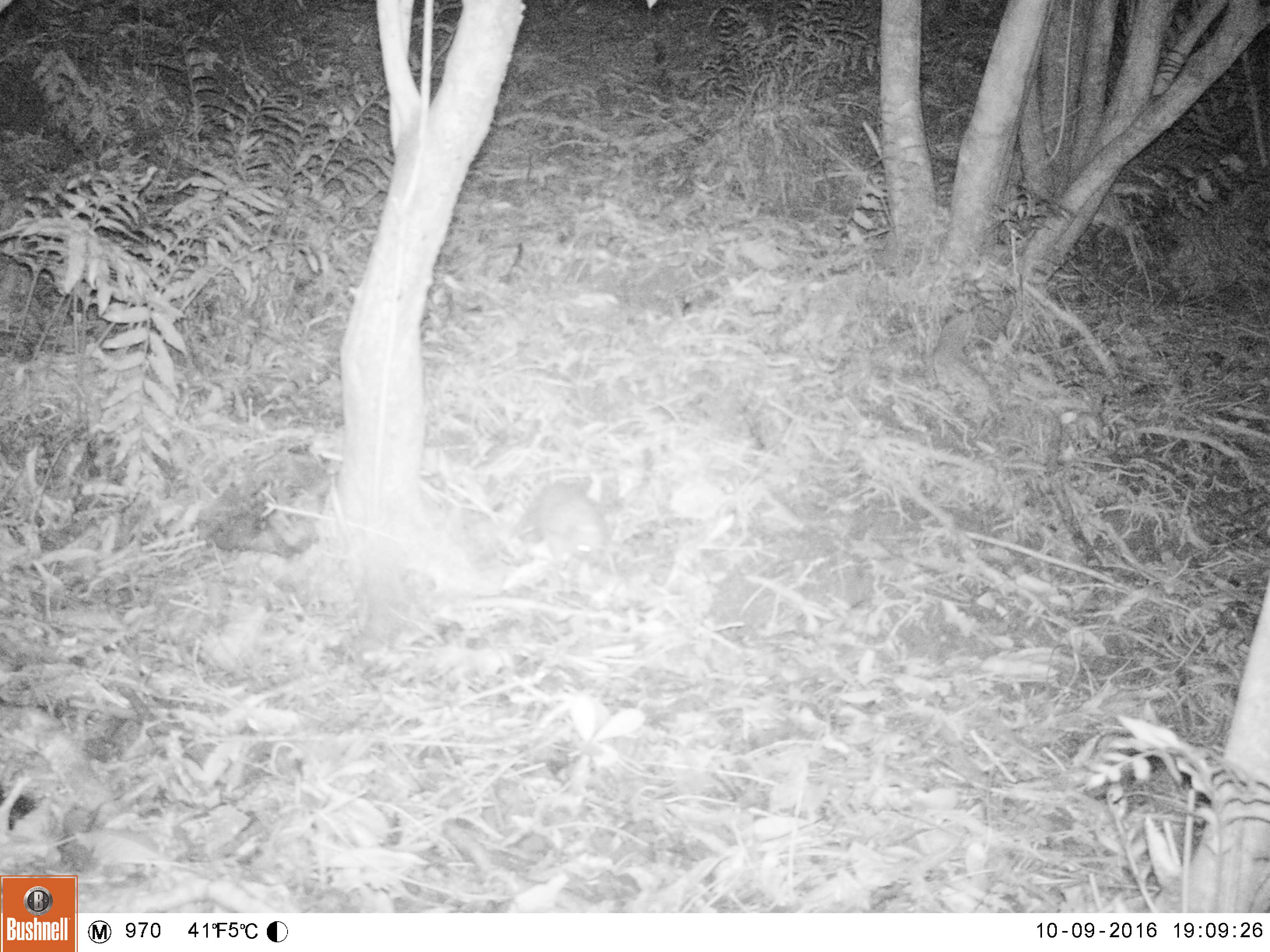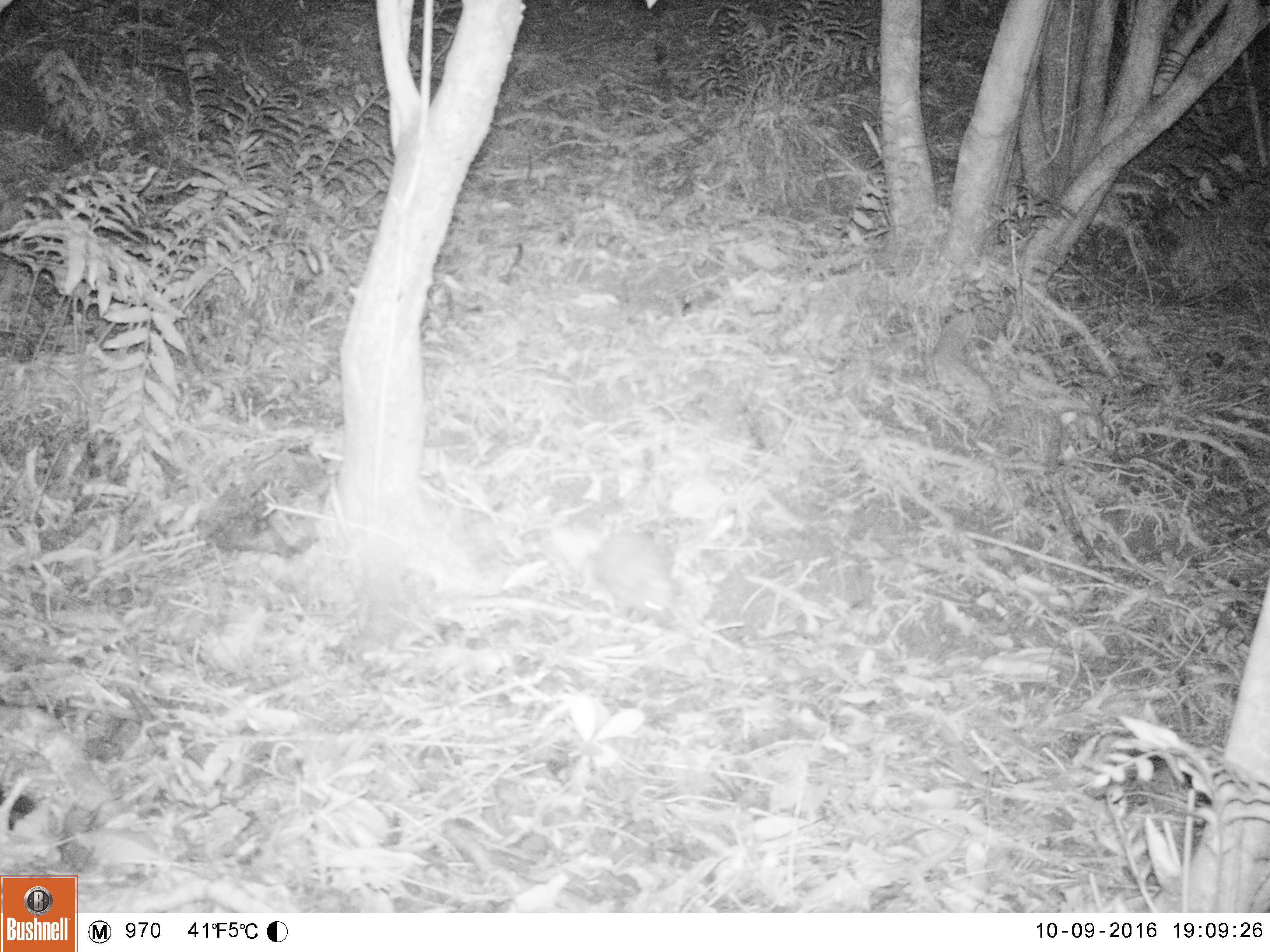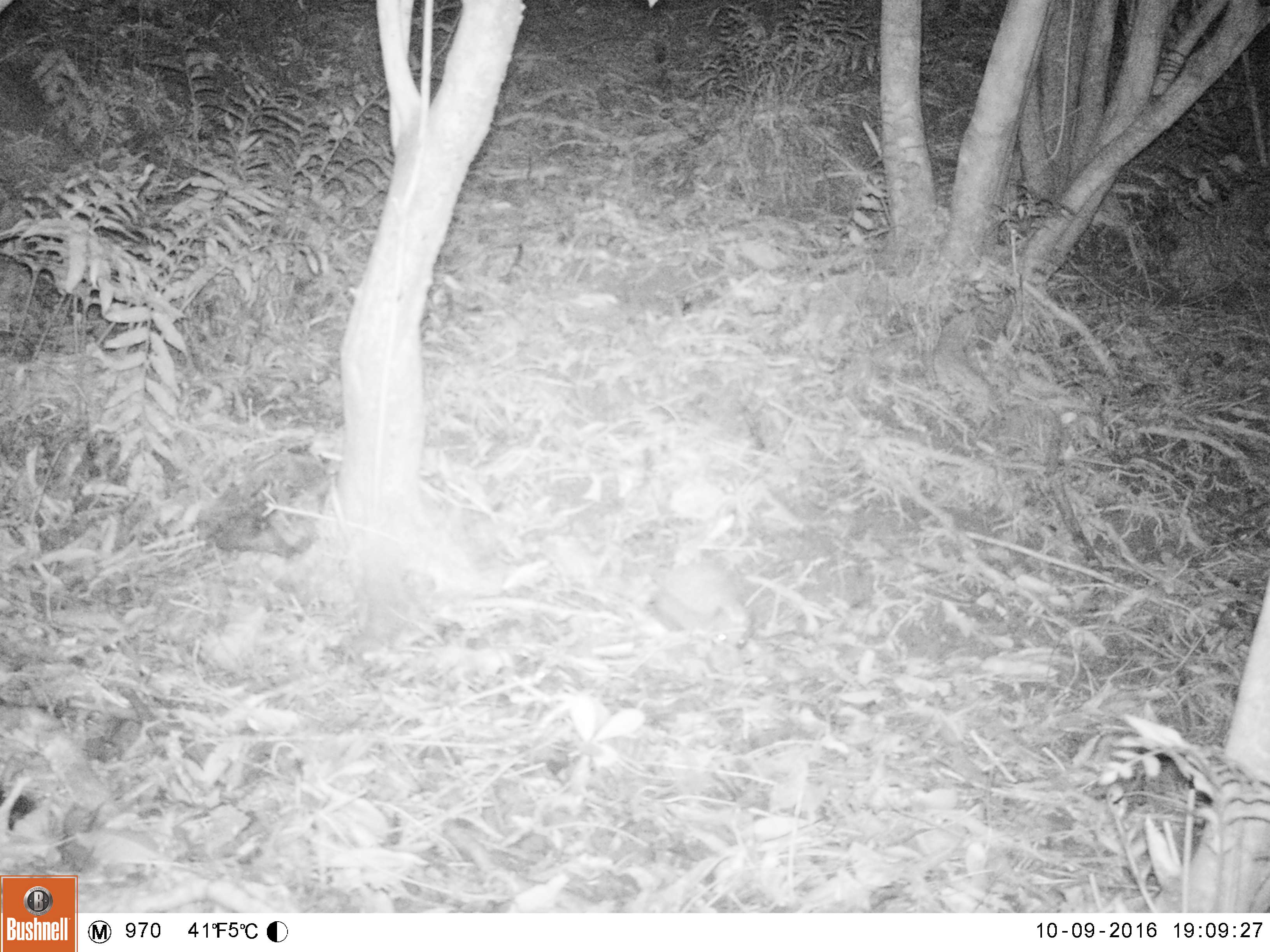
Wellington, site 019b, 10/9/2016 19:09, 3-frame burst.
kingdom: Animalia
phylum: Chordata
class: Mammalia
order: Eulipotyphla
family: Erinaceidae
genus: Erinaceus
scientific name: Erinaceus europaeus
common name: hedgehog